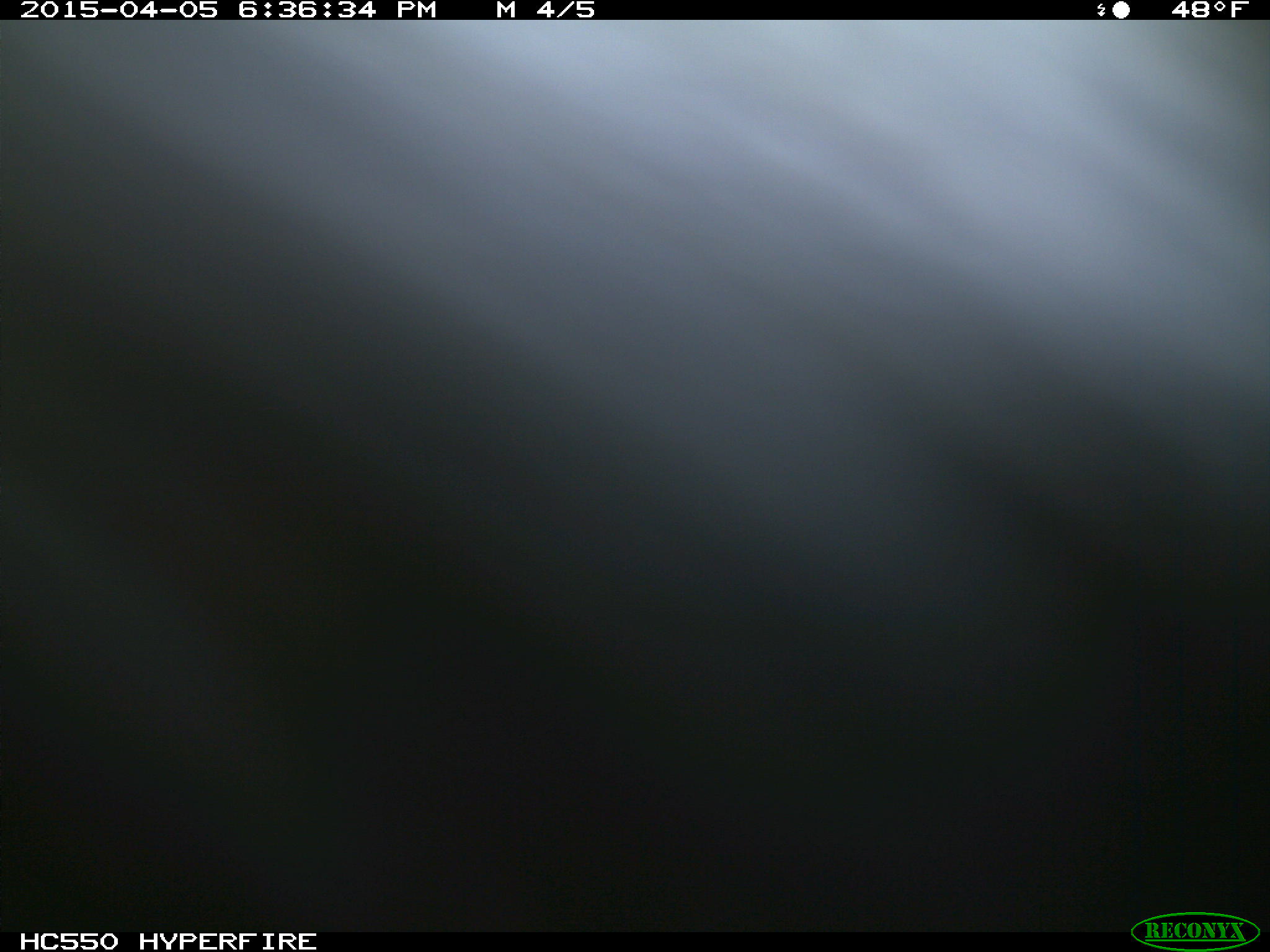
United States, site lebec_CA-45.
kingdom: Animalia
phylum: Chordata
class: Mammalia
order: Artiodactyla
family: Bovidae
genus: Bos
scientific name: Bos taurus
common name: domestic cow